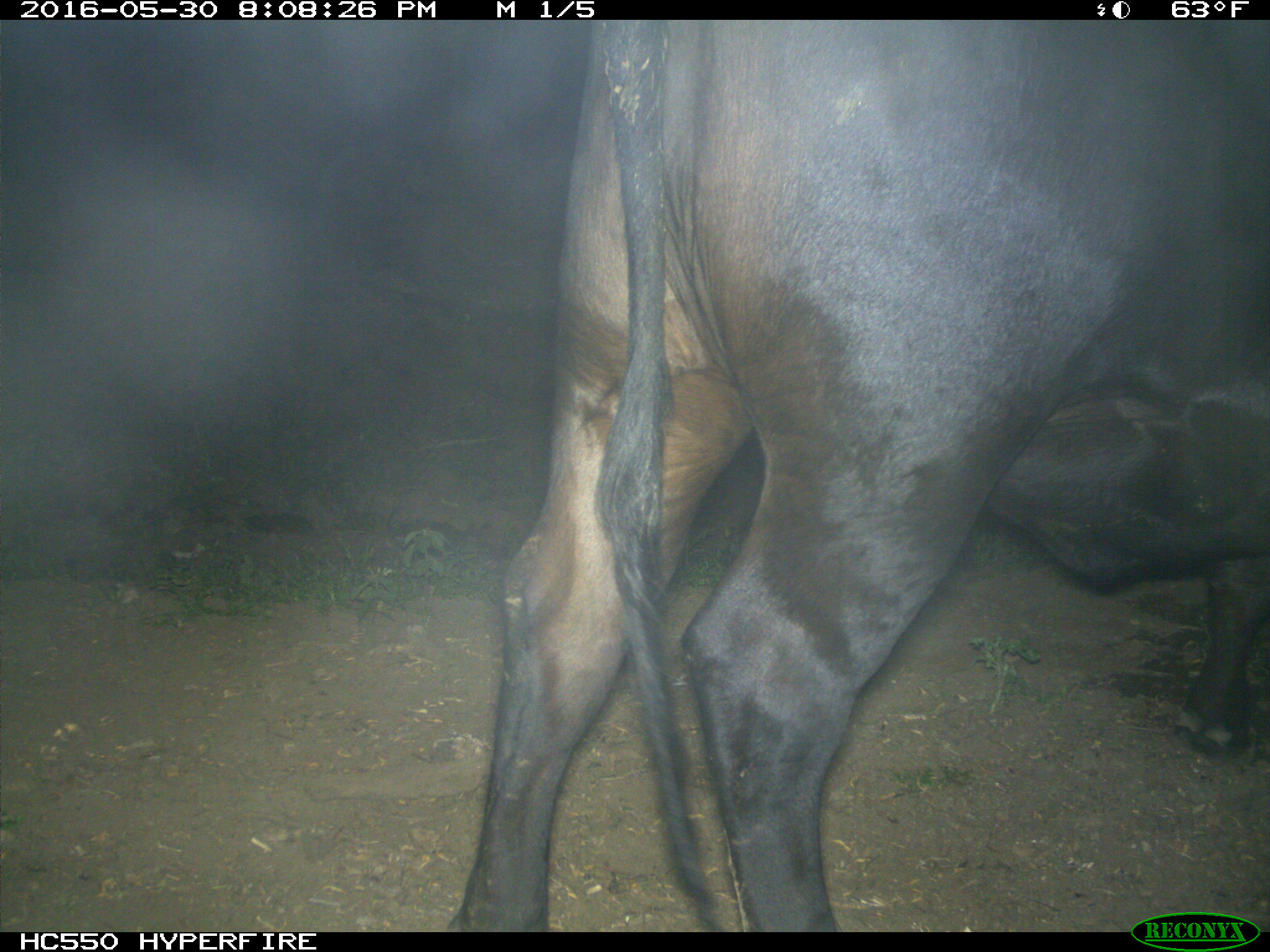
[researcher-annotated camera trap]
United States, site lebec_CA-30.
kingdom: Animalia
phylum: Chordata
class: Mammalia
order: Artiodactyla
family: Bovidae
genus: Bos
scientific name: Bos taurus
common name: domestic cow